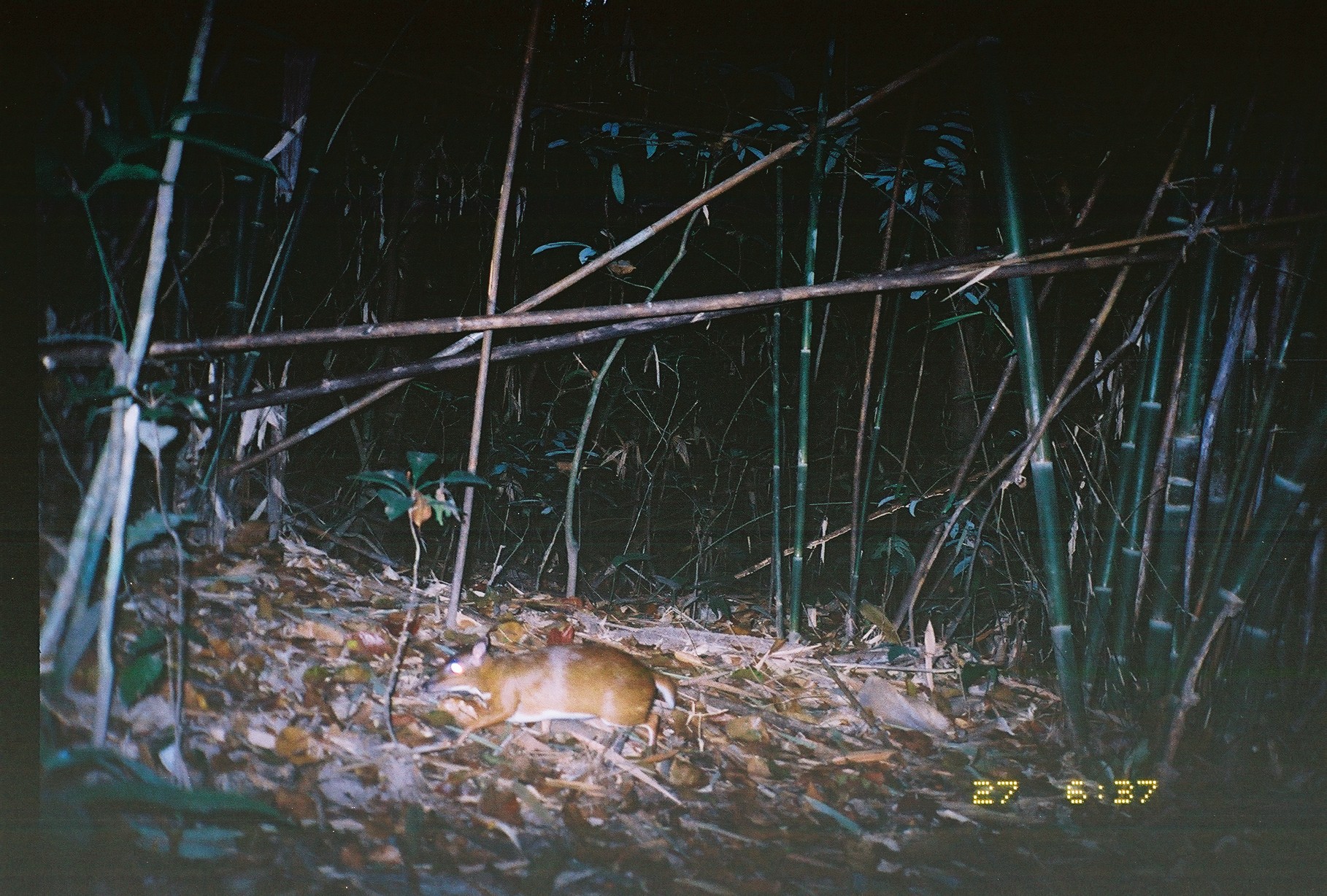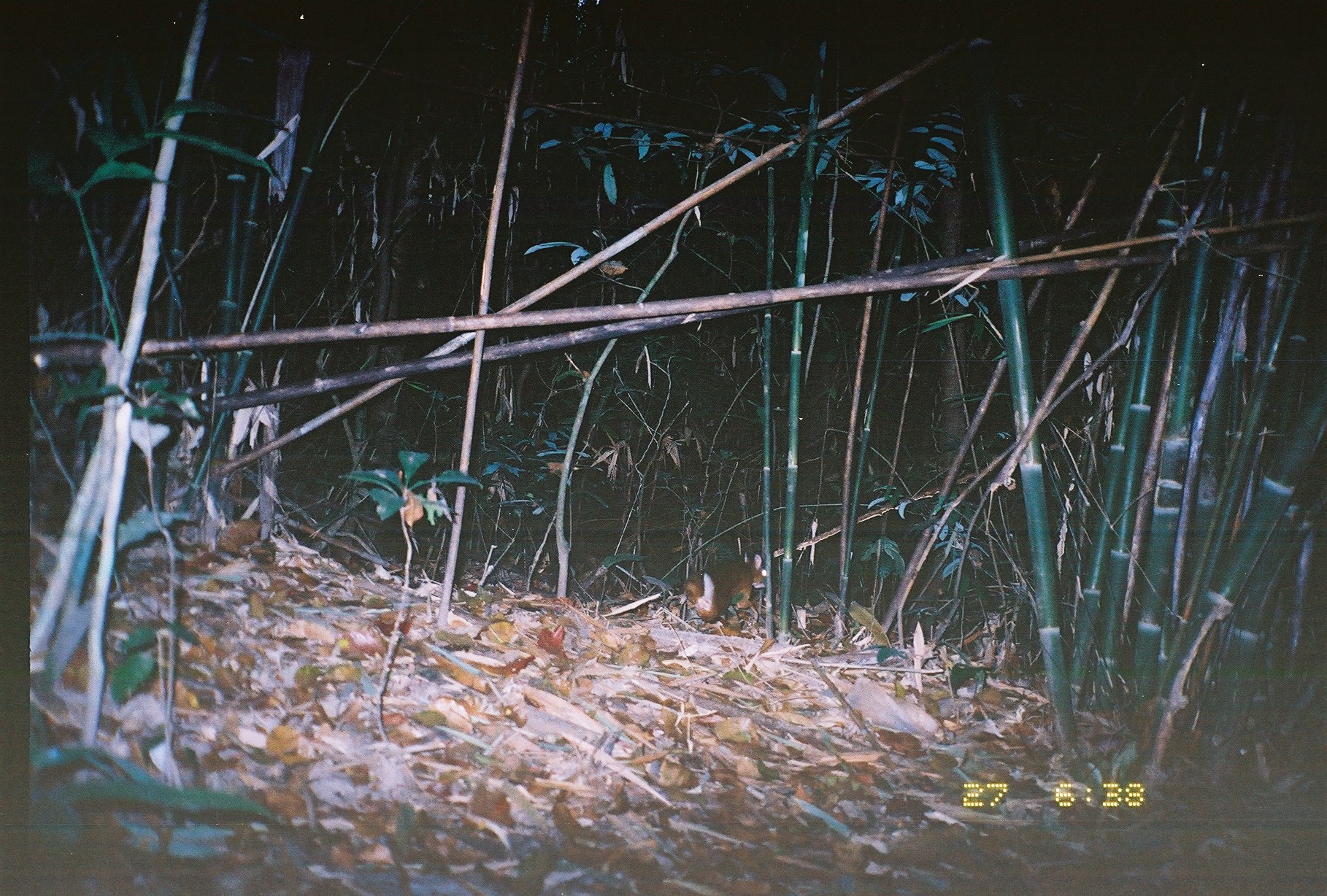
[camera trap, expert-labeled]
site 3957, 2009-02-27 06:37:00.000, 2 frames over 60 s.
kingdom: Animalia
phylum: Chordata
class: Mammalia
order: Artiodactyla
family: Tragulidae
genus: Tragulus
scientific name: Tragulus kanchil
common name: lesser oriental chevrotain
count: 1